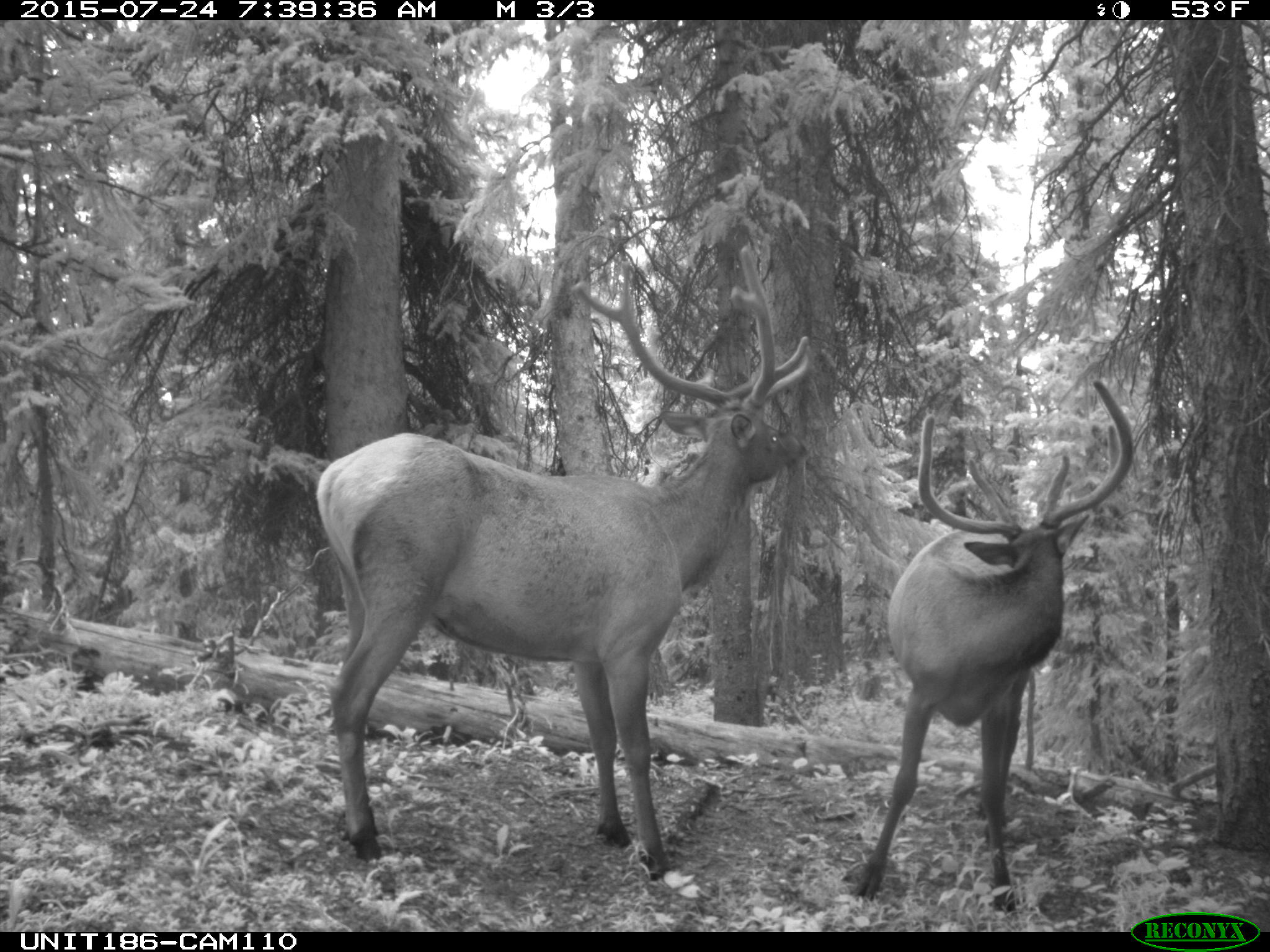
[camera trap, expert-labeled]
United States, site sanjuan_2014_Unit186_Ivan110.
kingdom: Animalia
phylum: Chordata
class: Mammalia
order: Artiodactyla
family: Cervidae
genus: Cervus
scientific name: Cervus elaphus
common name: red deer